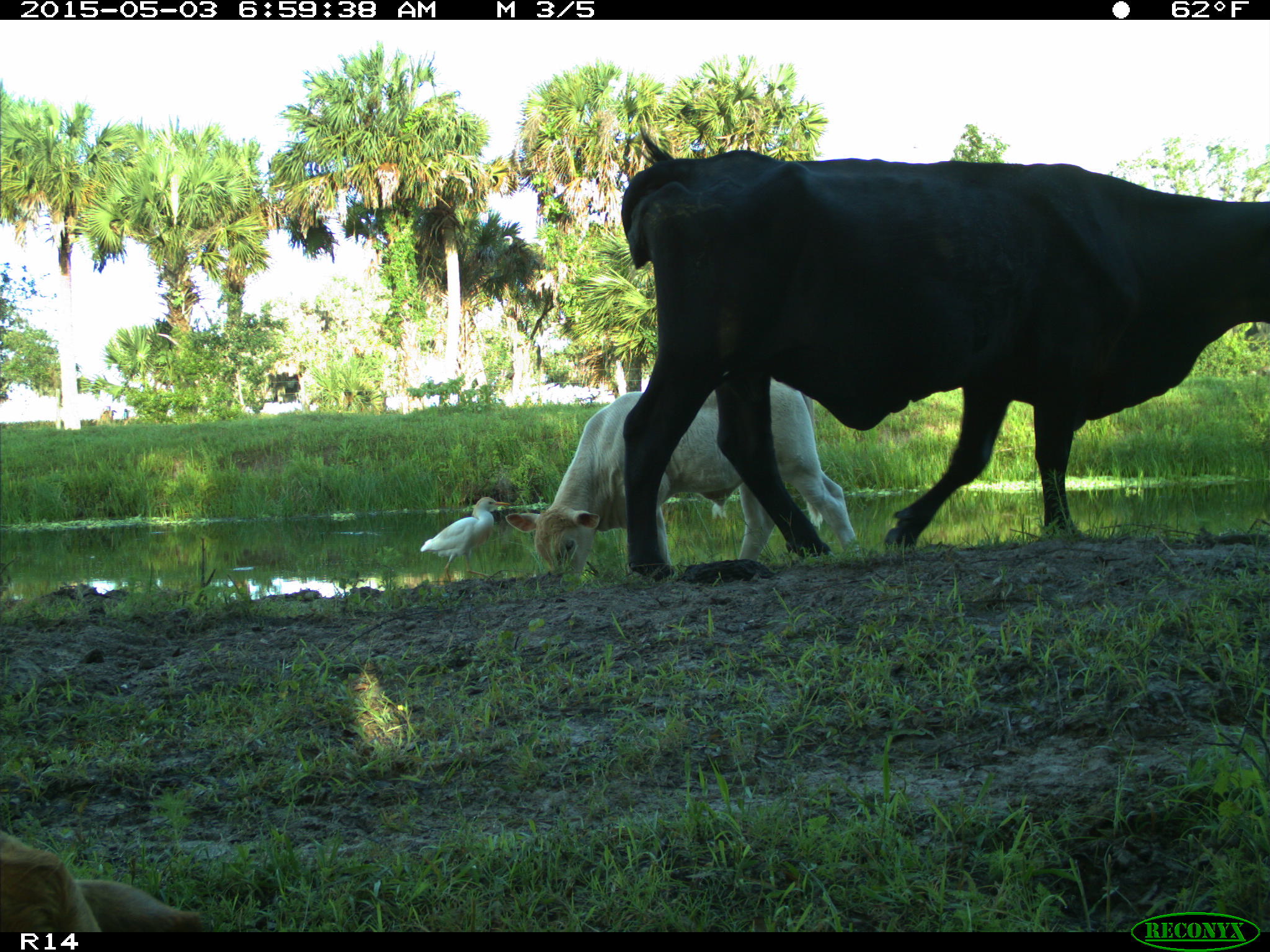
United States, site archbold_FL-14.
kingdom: Animalia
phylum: Chordata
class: Mammalia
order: Artiodactyla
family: Bovidae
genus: Bos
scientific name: Bos taurus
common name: domestic cow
Bos taurus (domestic cow).